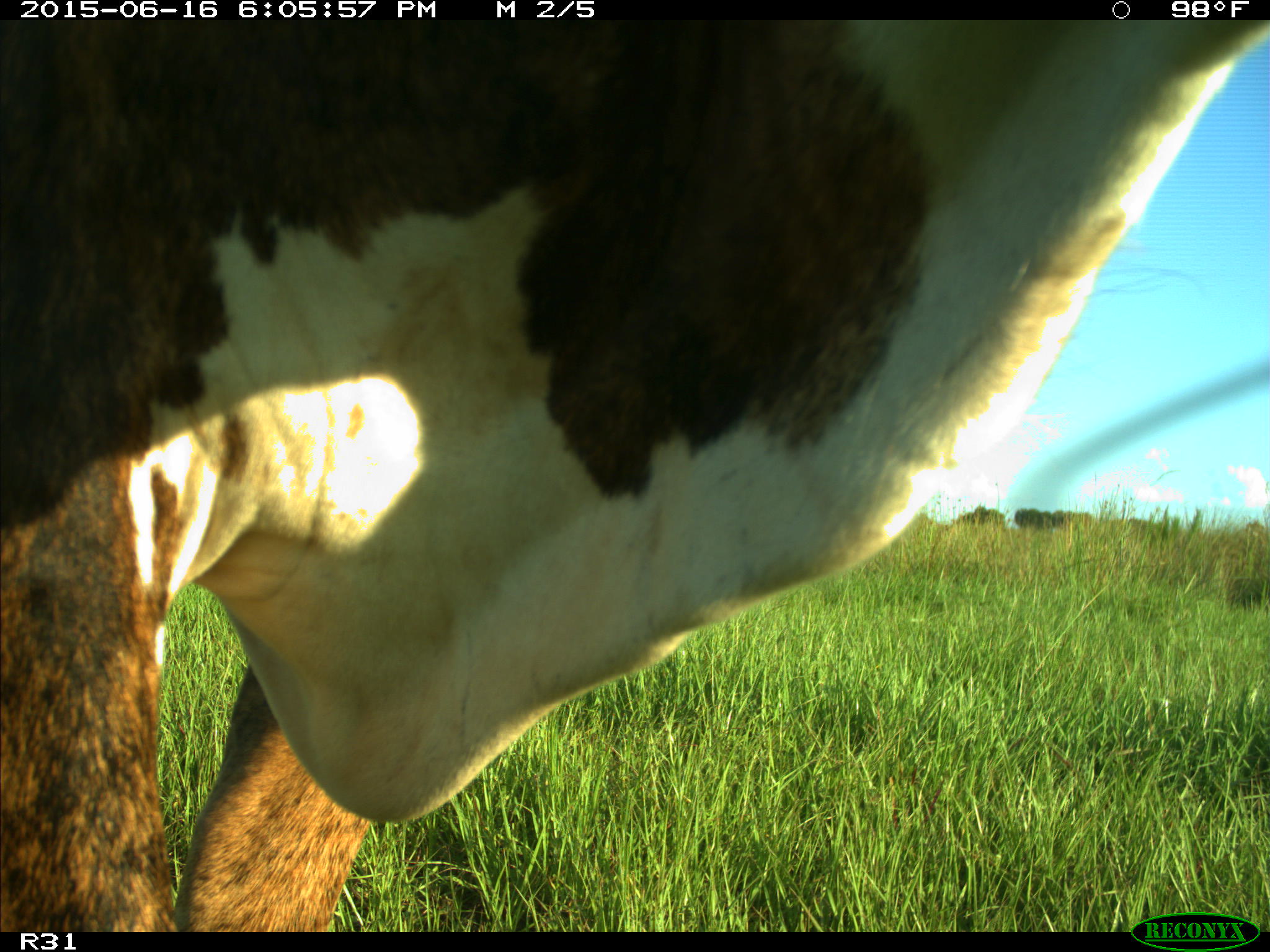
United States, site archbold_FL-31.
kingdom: Animalia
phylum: Chordata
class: Mammalia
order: Artiodactyla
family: Bovidae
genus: Bos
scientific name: Bos taurus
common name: domestic cow